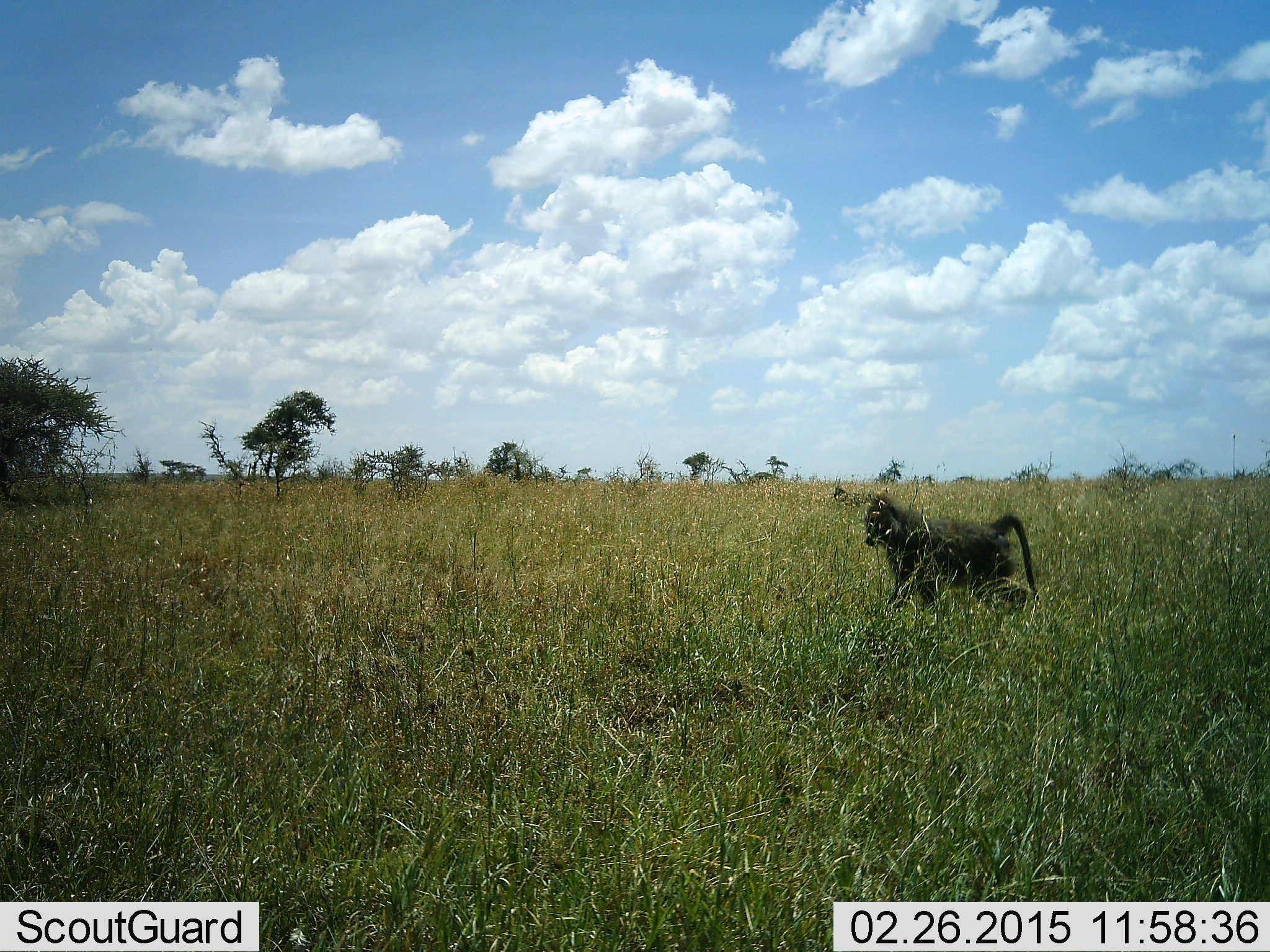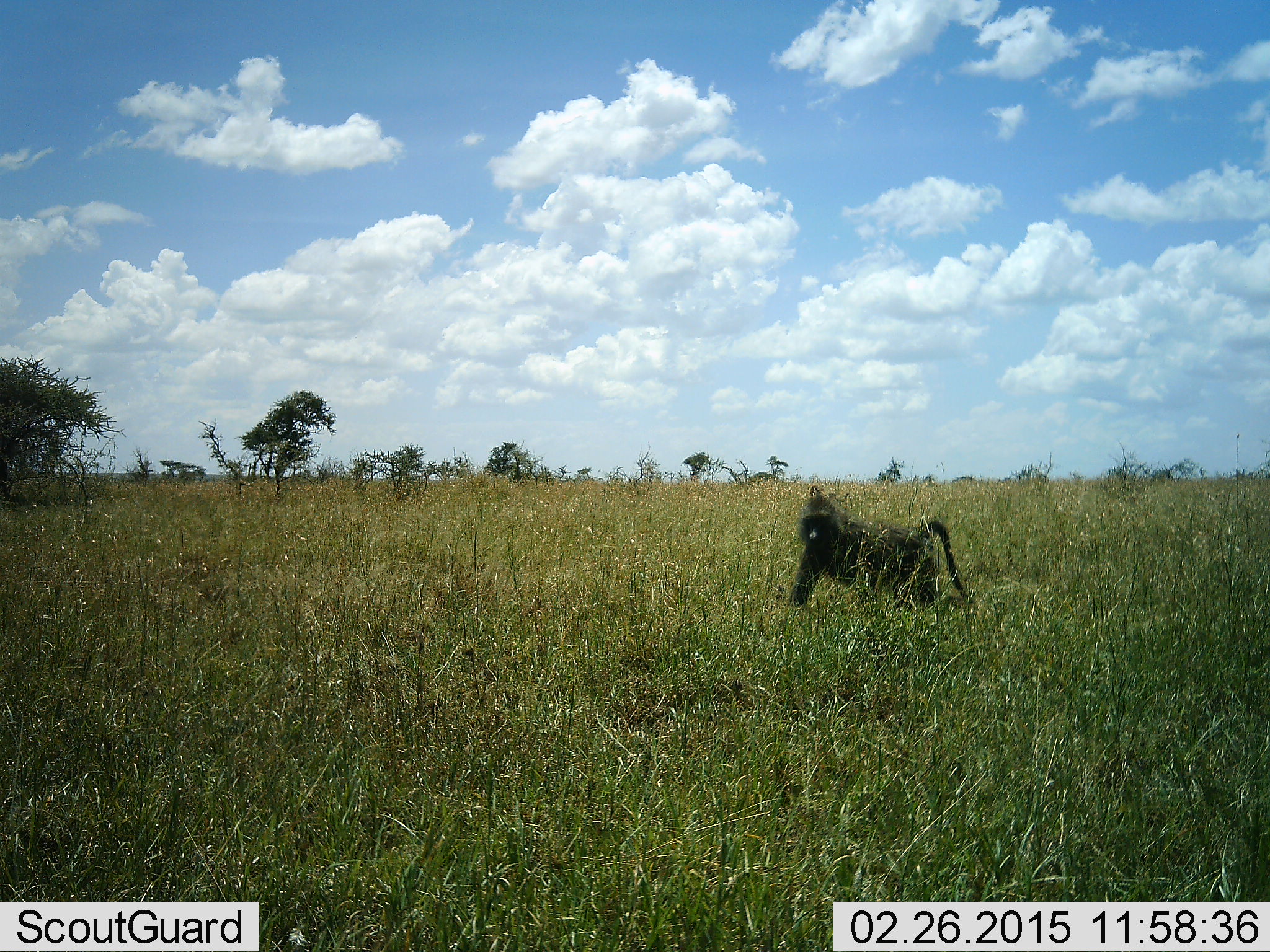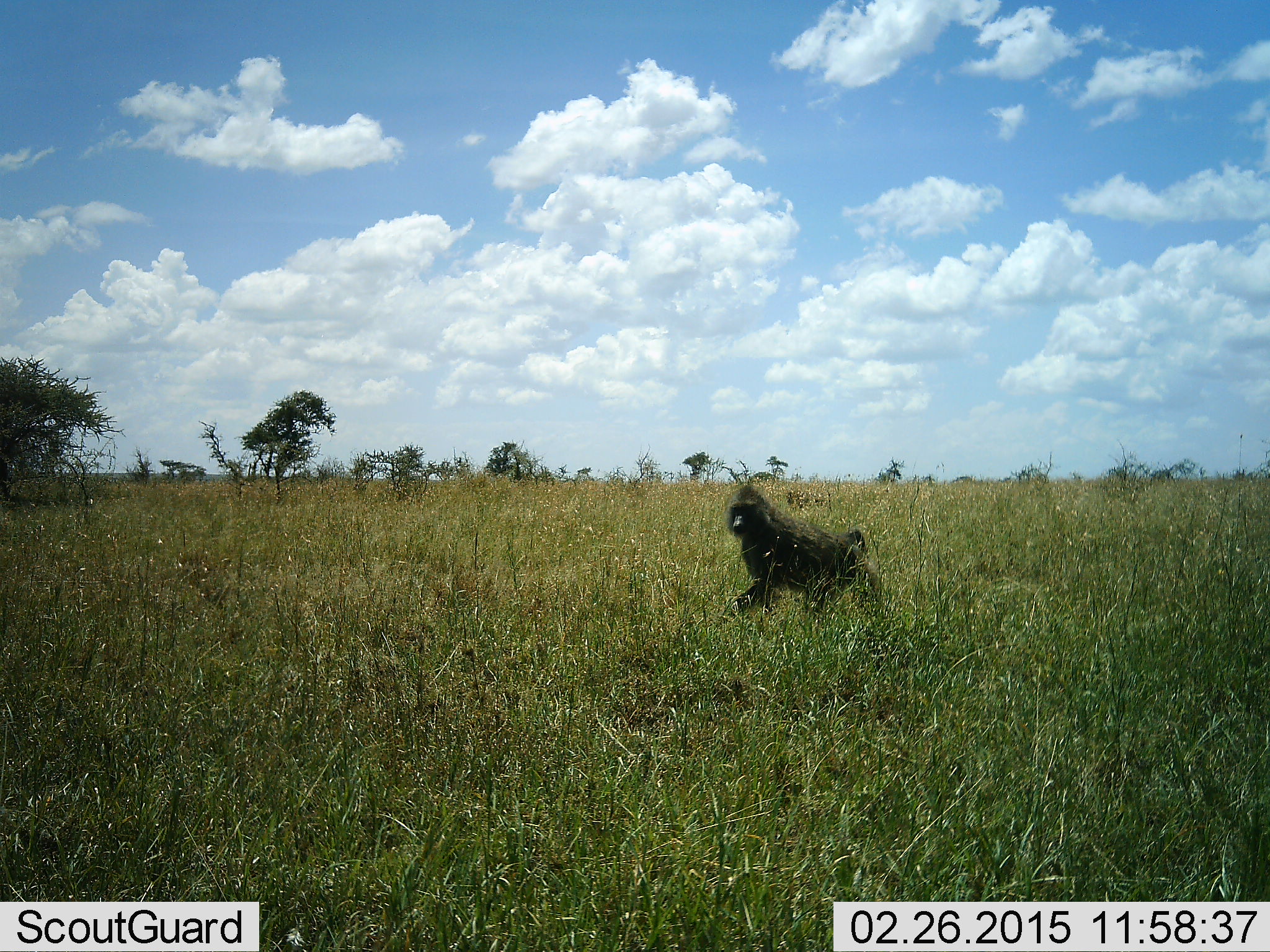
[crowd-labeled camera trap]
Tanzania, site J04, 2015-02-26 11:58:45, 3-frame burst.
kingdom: Animalia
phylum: Chordata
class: Mammalia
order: Primates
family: Cercopithecidae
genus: Papio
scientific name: Papio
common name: baboon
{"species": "baboon (Papio)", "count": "1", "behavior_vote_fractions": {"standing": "0%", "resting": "0%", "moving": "100%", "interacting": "0%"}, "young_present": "0%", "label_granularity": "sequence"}